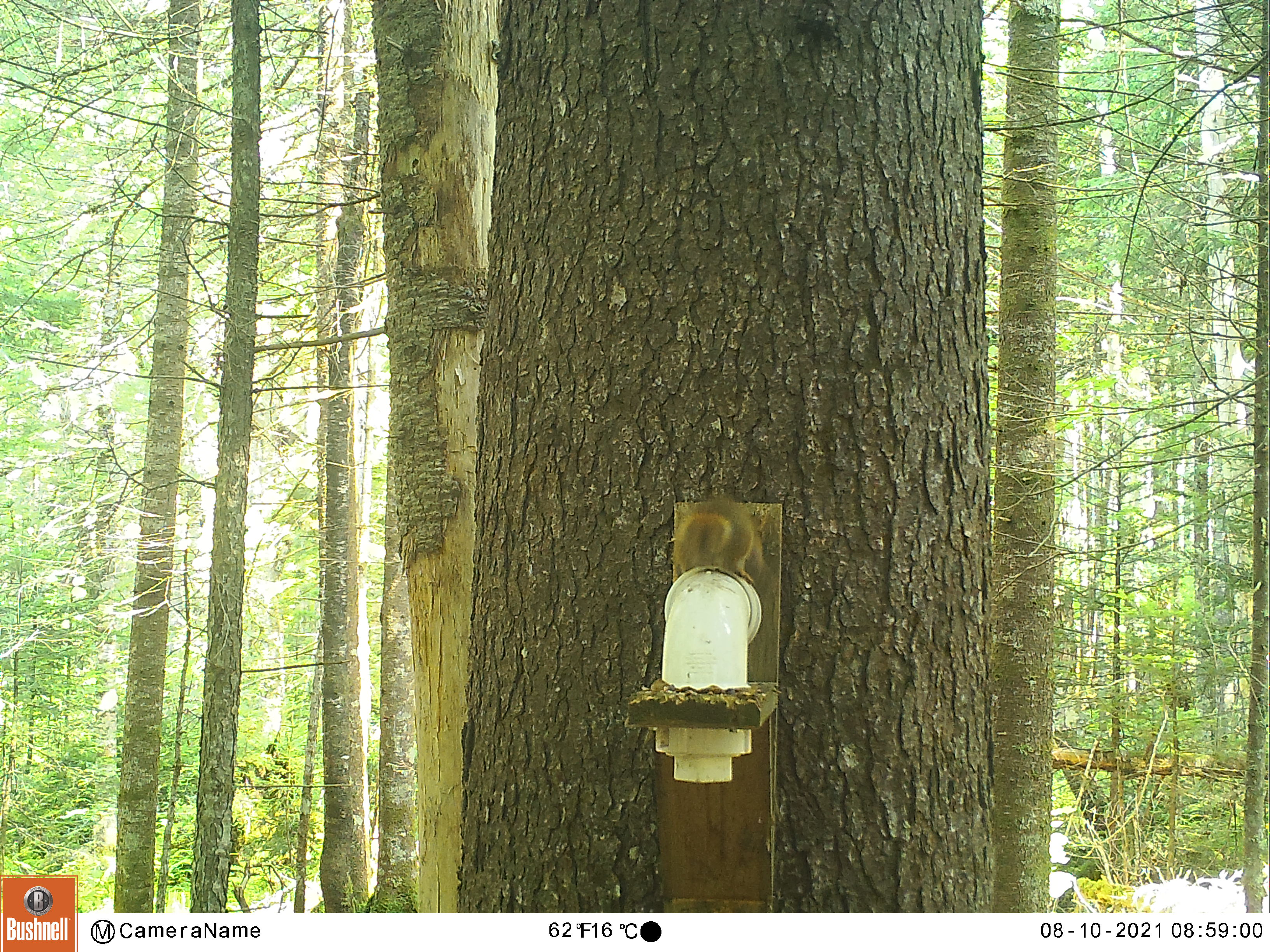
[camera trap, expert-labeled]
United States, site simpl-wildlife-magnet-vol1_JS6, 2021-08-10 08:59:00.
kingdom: Animalia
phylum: Chordata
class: Mammalia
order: Rodentia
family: Sciuridae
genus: Tamiasciurus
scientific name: Tamiasciurus hudsonicus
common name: red squirrel